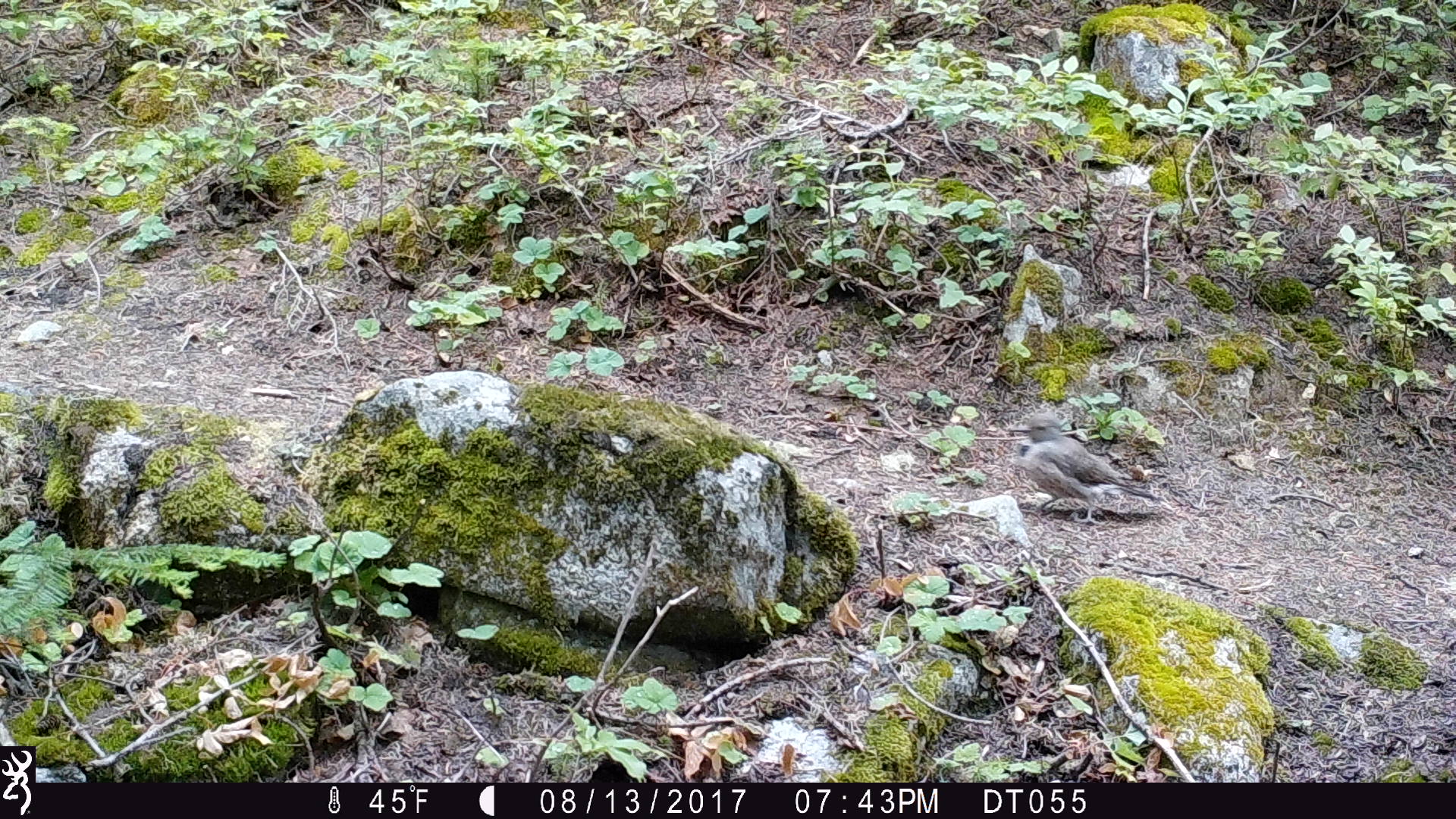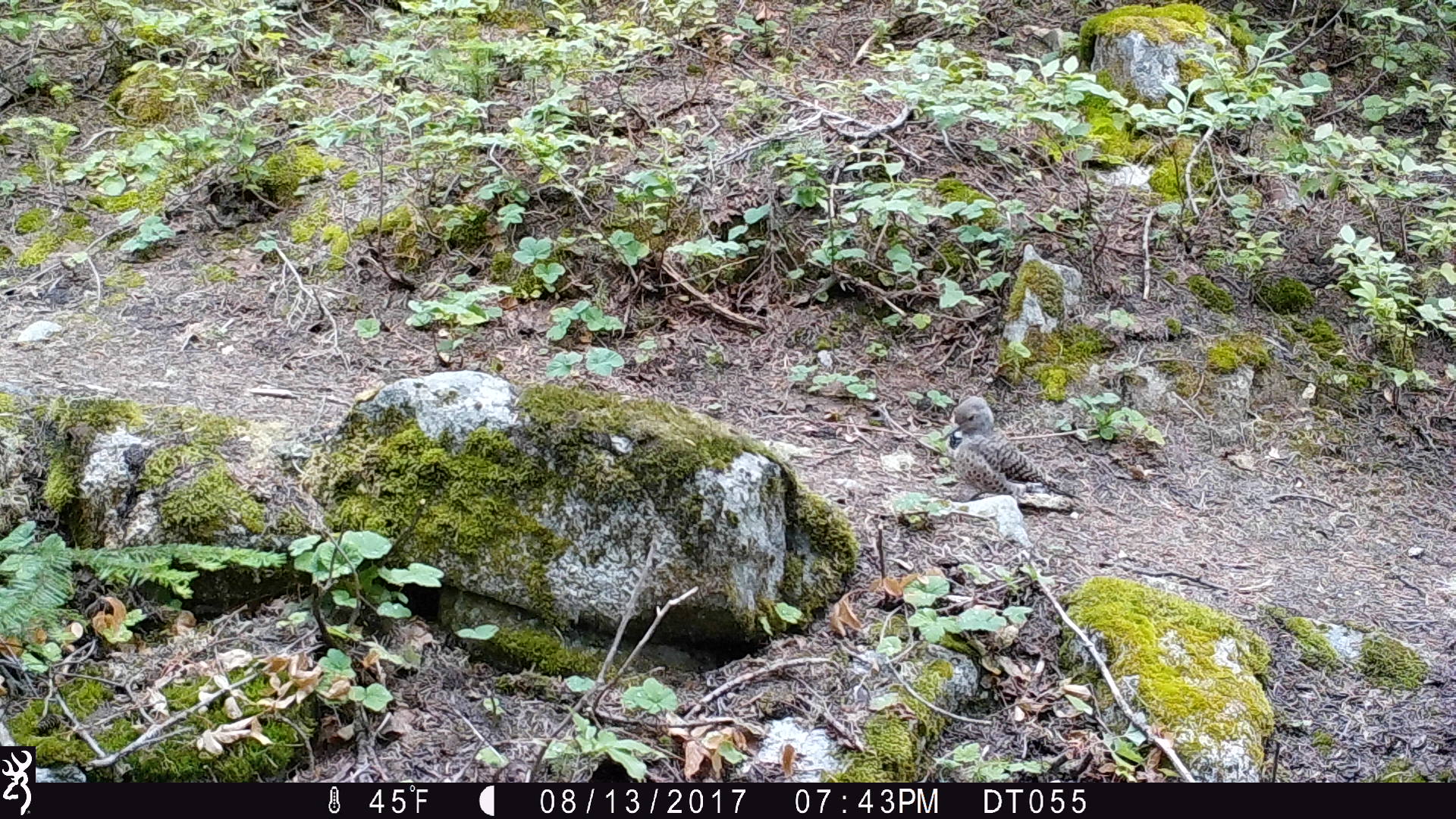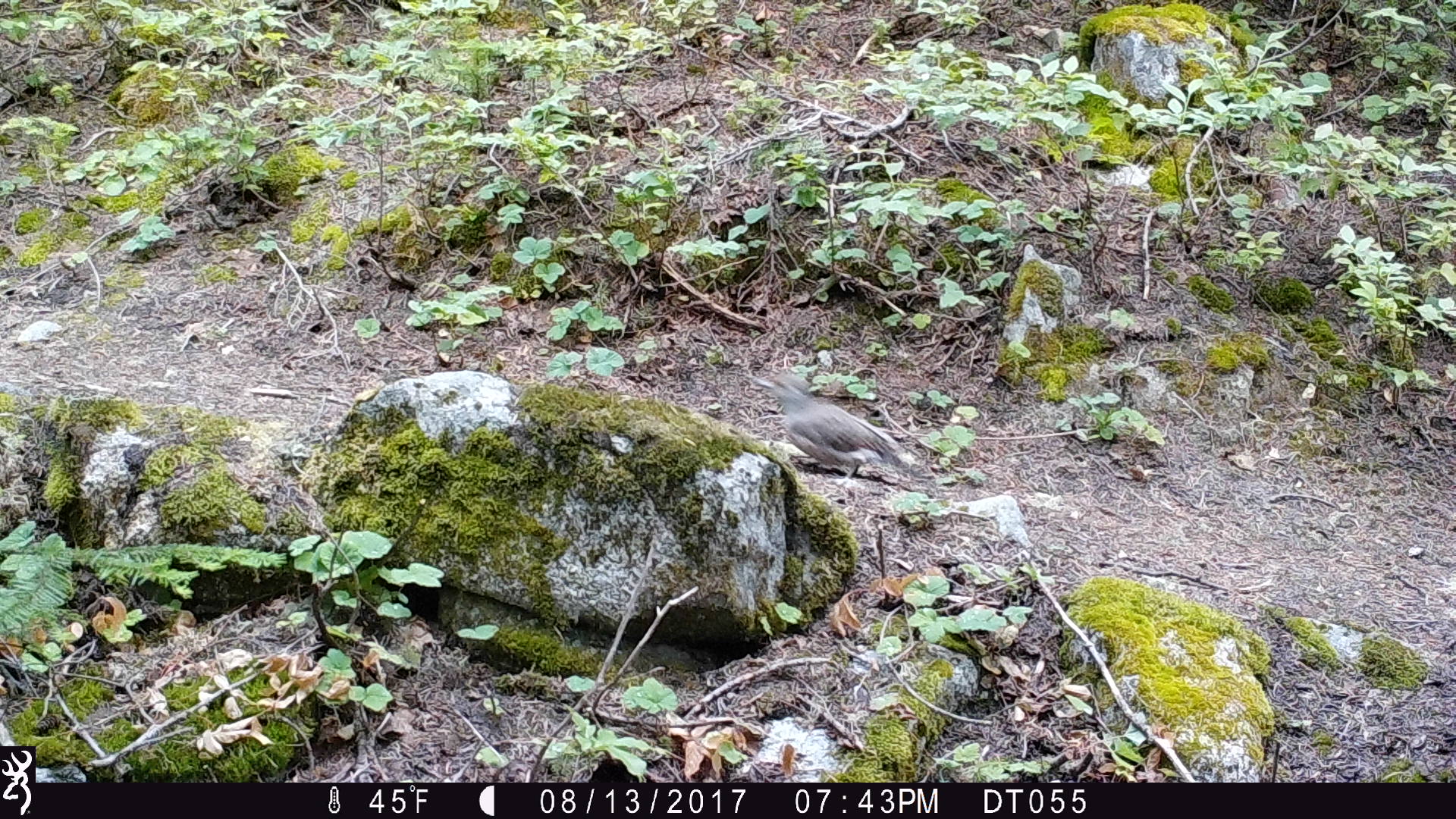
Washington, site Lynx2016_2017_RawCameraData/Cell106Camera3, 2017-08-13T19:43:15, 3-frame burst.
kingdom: Animalia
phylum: Chordata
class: Aves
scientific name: Aves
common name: birds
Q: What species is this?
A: Aves (birds).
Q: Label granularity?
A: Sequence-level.